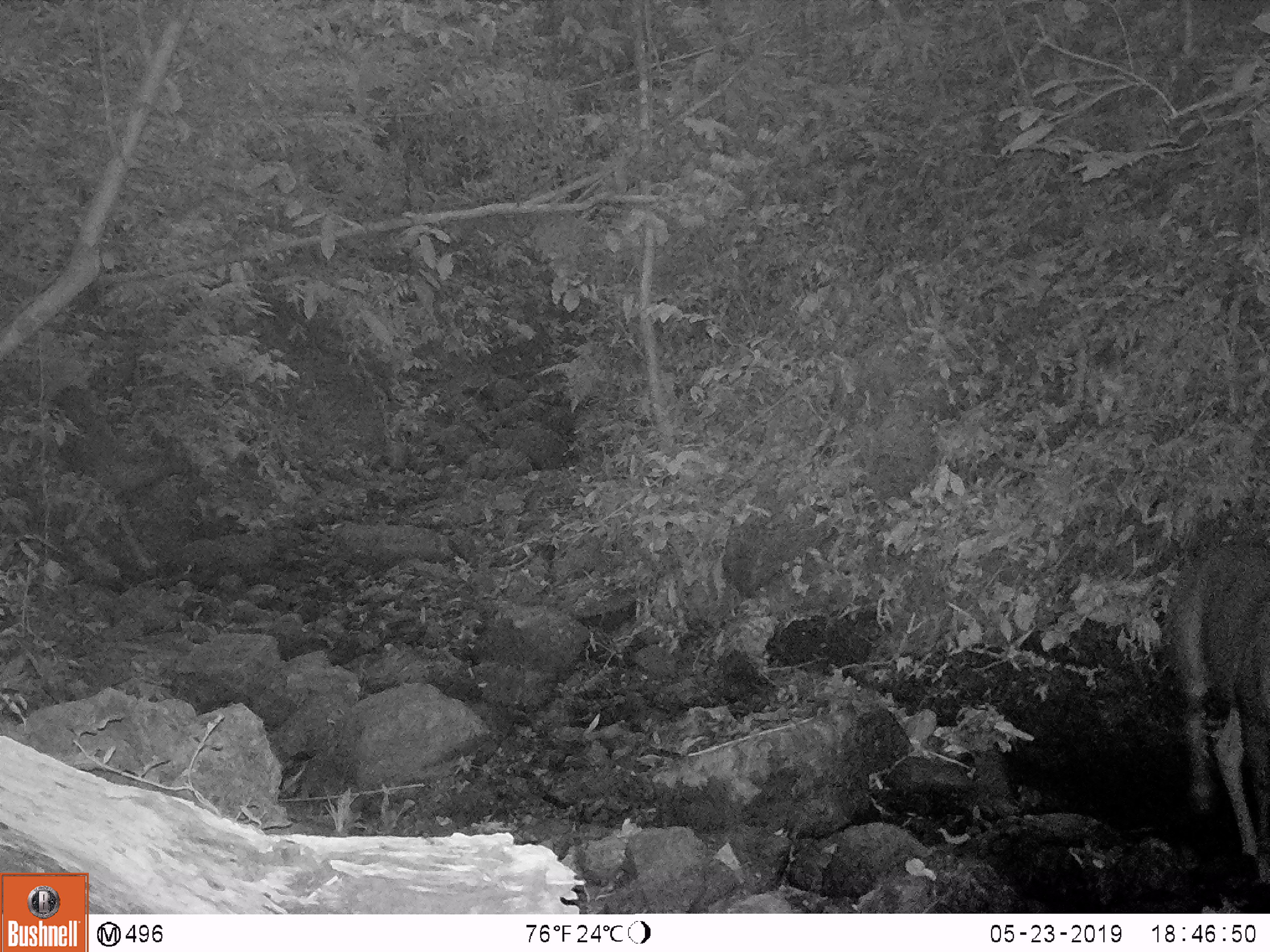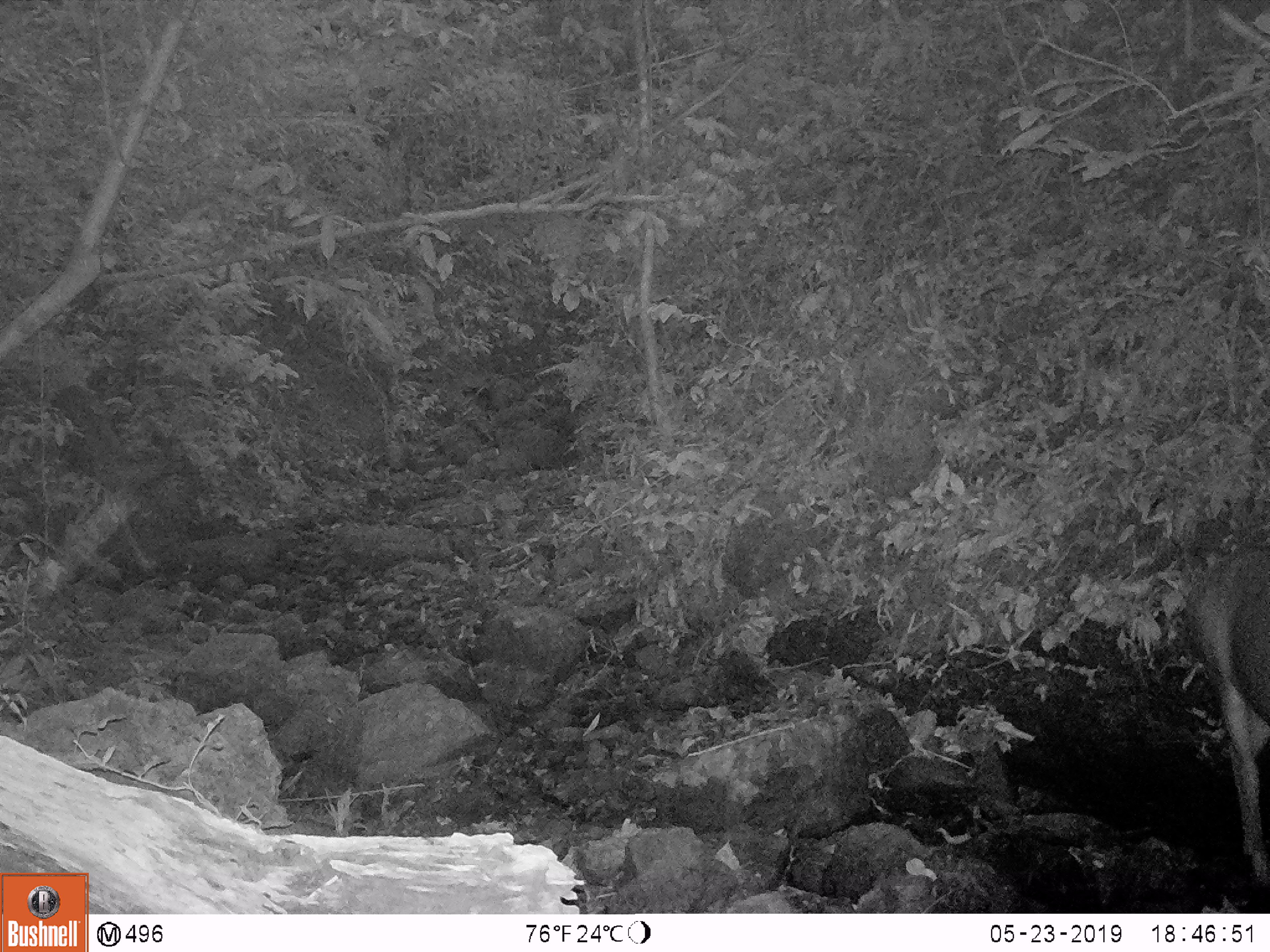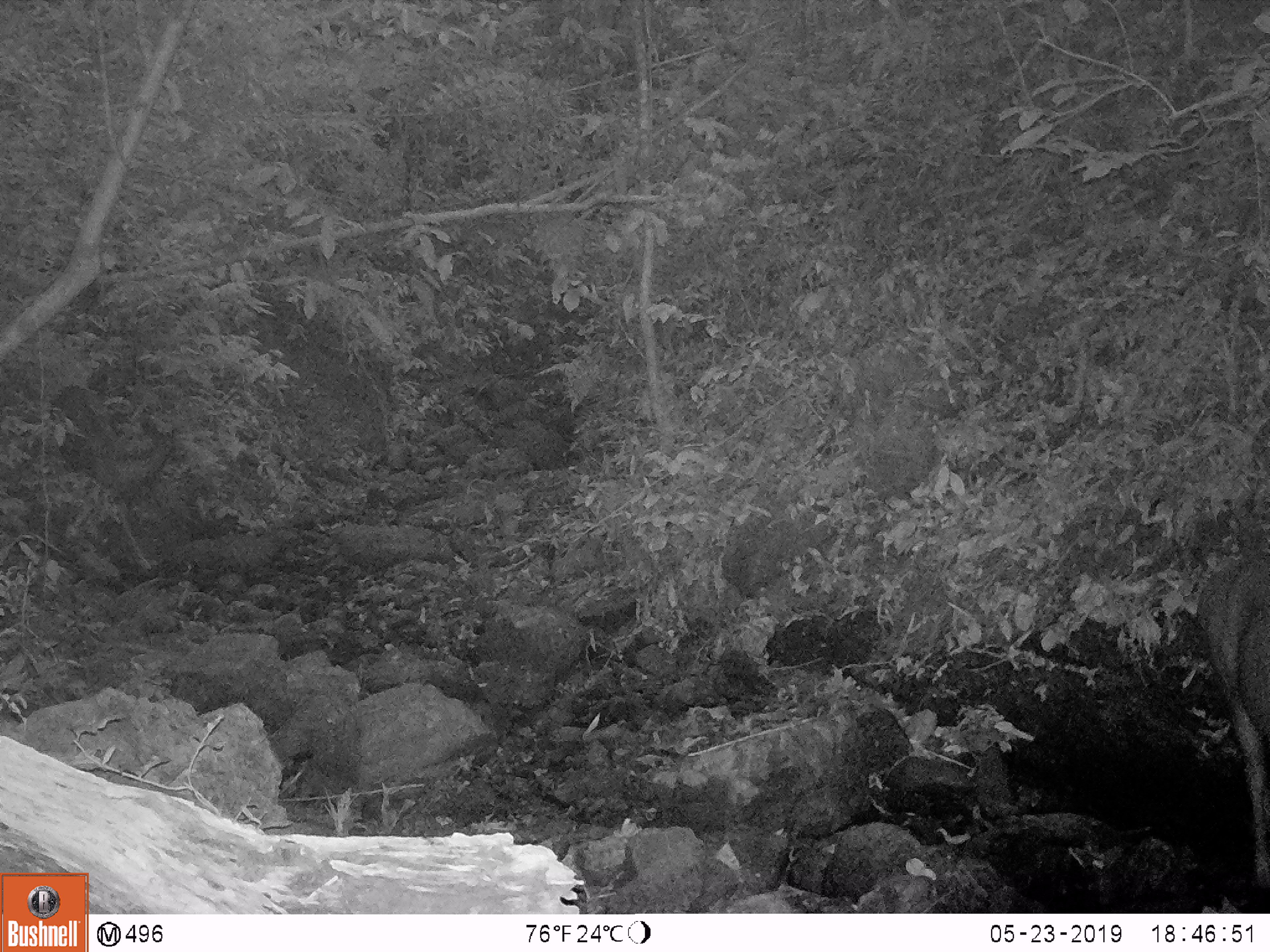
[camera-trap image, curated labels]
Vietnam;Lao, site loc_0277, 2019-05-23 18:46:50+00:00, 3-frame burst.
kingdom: Animalia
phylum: Chordata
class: Mammalia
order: Artiodactyla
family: Cervidae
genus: Rusa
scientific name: Rusa unicolor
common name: sambar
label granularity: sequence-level